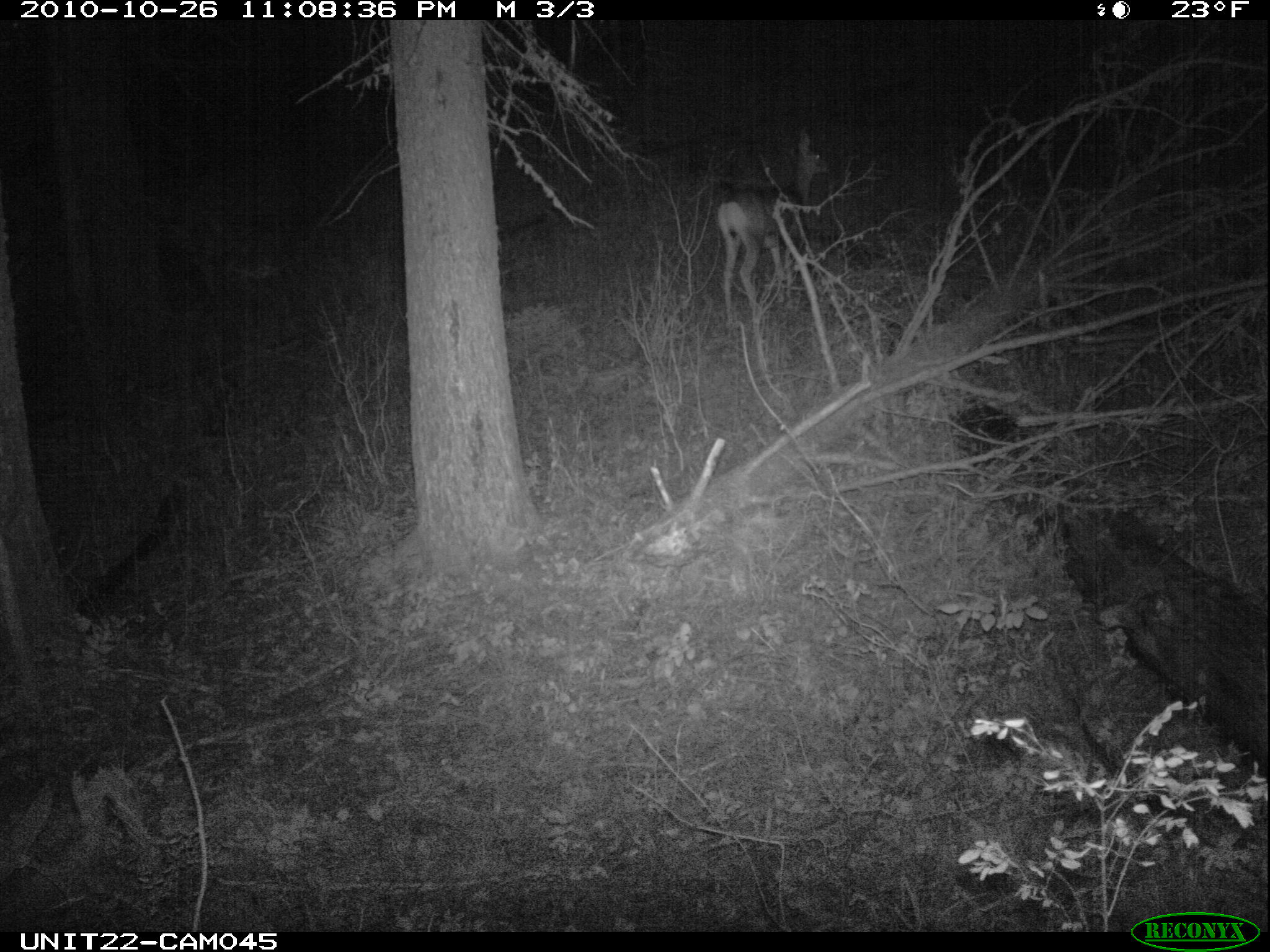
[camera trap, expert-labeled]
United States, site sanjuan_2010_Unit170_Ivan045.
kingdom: Animalia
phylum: Chordata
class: Mammalia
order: Artiodactyla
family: Cervidae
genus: Odocoileus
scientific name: Odocoileus hemionus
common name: mule deer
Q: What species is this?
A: Odocoileus hemionus (mule deer).